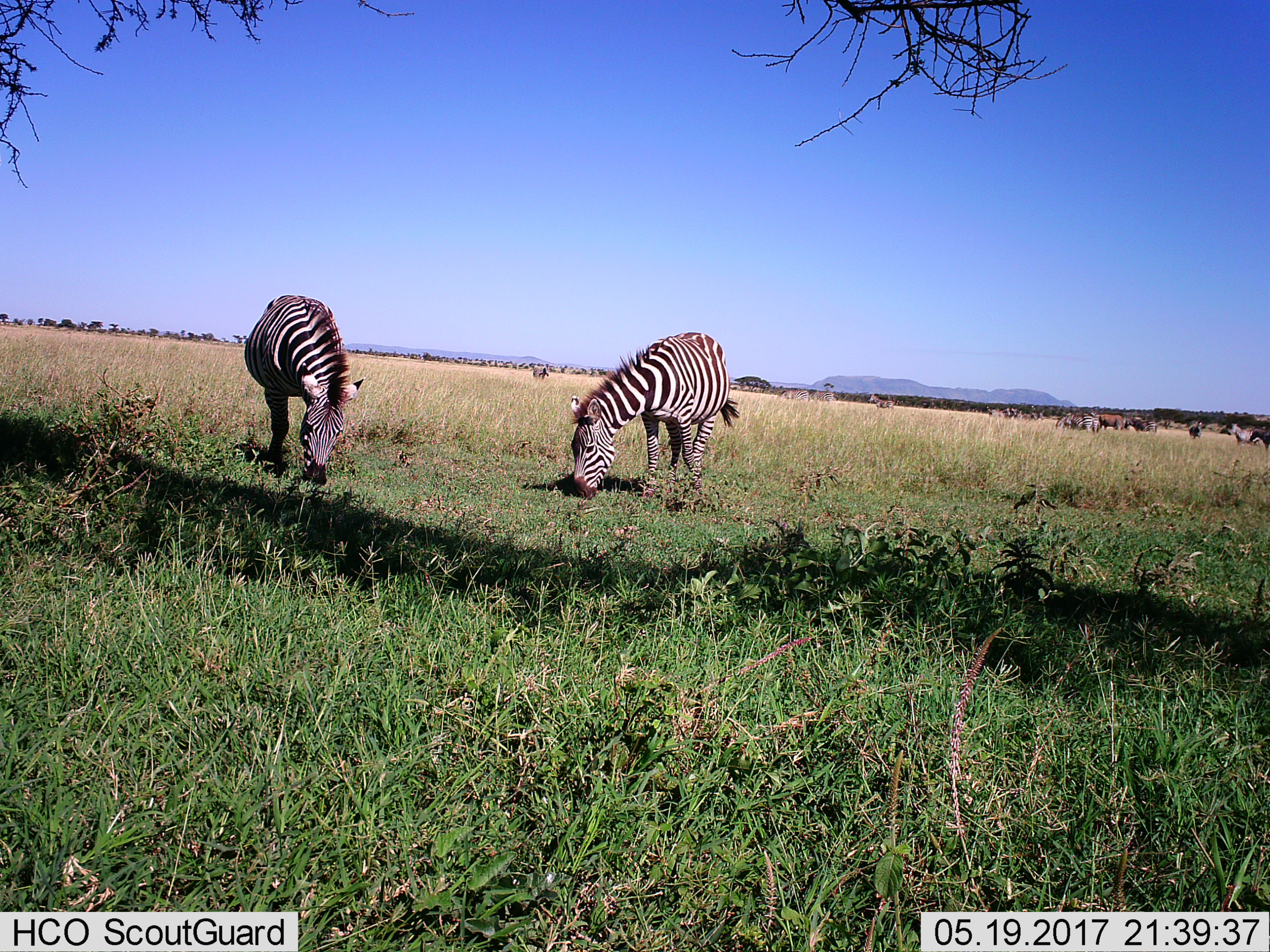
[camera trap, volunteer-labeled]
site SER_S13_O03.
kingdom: Animalia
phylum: Chordata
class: Mammalia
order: Perissodactyla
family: Equidae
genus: Equus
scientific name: Equus quagga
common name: plains zebra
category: zebraplains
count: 8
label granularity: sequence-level